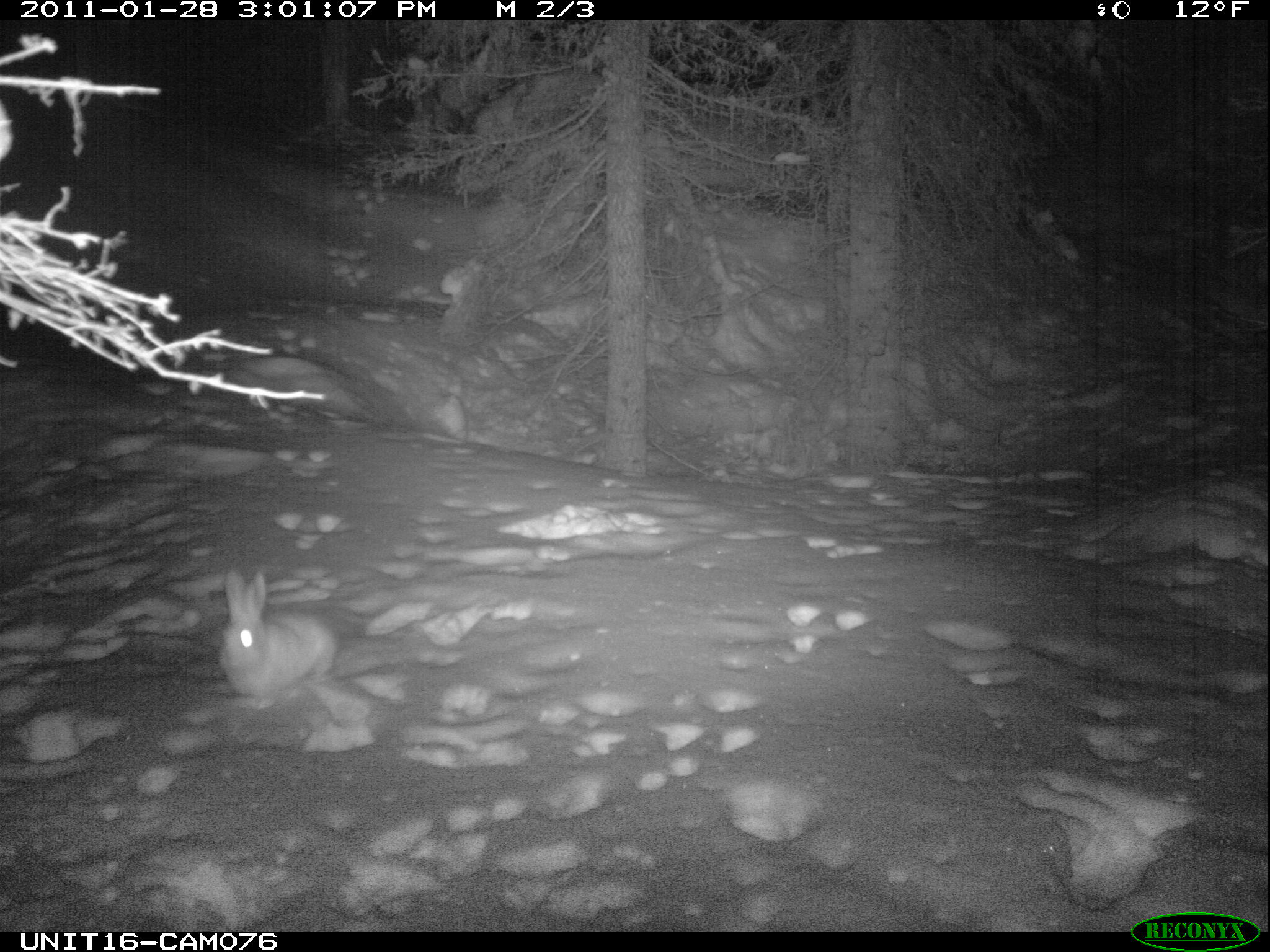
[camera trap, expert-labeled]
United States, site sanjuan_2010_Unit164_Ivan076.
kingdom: Animalia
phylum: Chordata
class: Mammalia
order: Lagomorpha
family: Leporidae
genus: Lepus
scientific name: Lepus americanus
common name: snowshoe hare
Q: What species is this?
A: Lepus americanus (snowshoe hare).